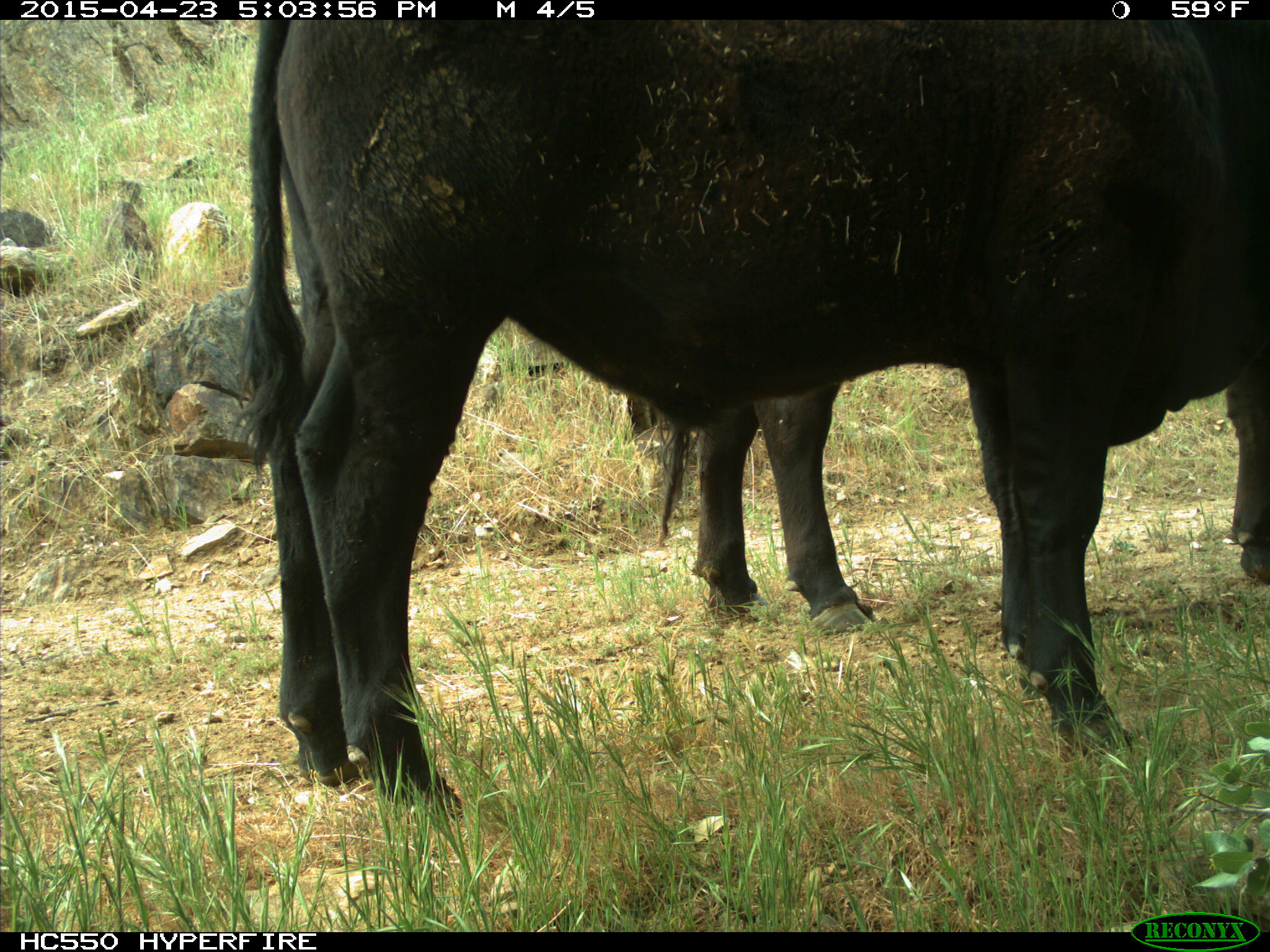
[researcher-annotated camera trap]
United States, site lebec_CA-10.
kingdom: Animalia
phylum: Chordata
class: Mammalia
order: Artiodactyla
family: Bovidae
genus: Bos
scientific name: Bos taurus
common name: domestic cow